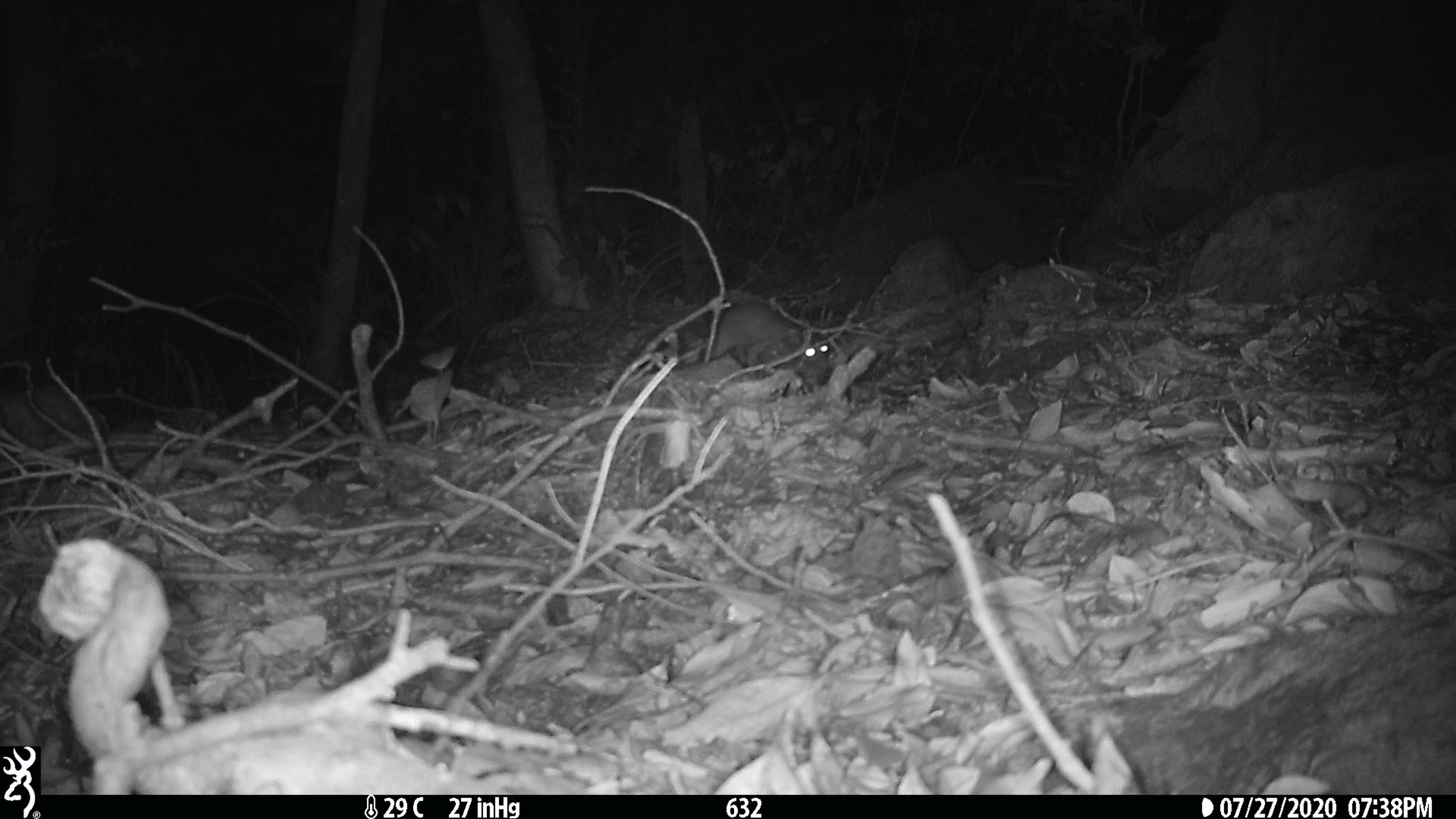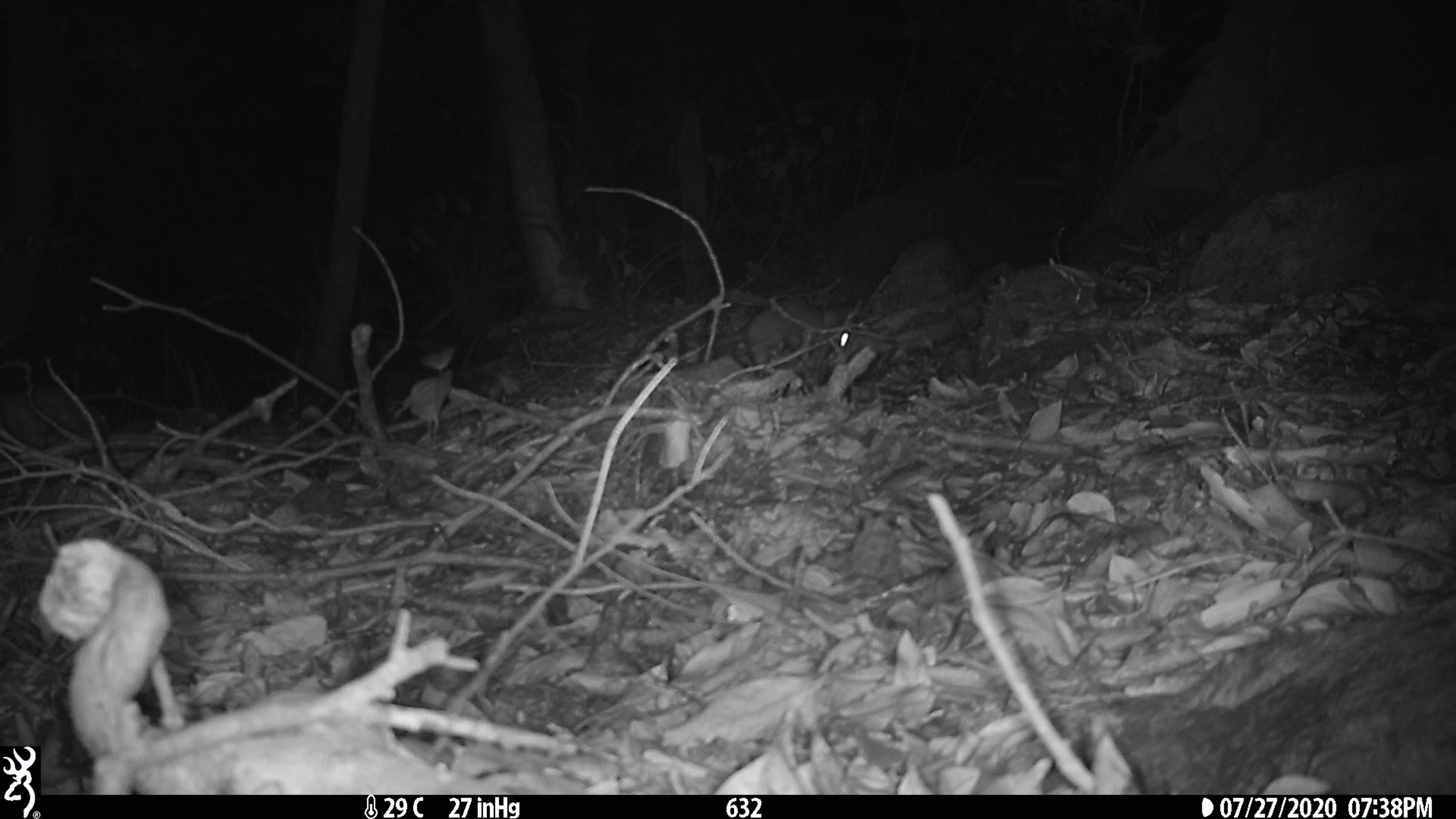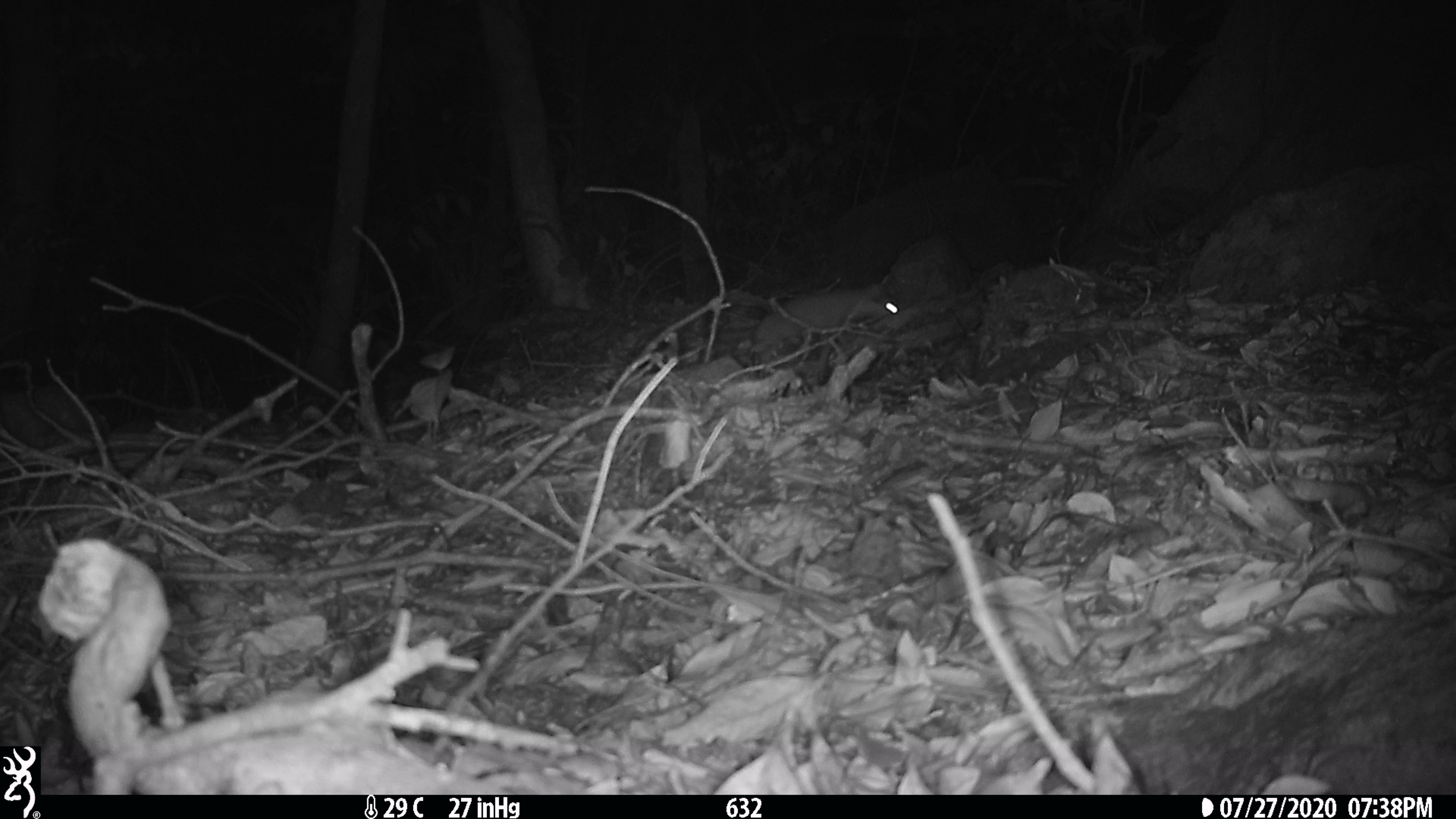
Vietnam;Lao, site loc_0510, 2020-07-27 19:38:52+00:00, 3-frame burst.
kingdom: Animalia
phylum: Chordata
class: Mammalia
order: Carnivora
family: Mustelidae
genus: Melogale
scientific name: Melogale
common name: ferret badger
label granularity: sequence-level